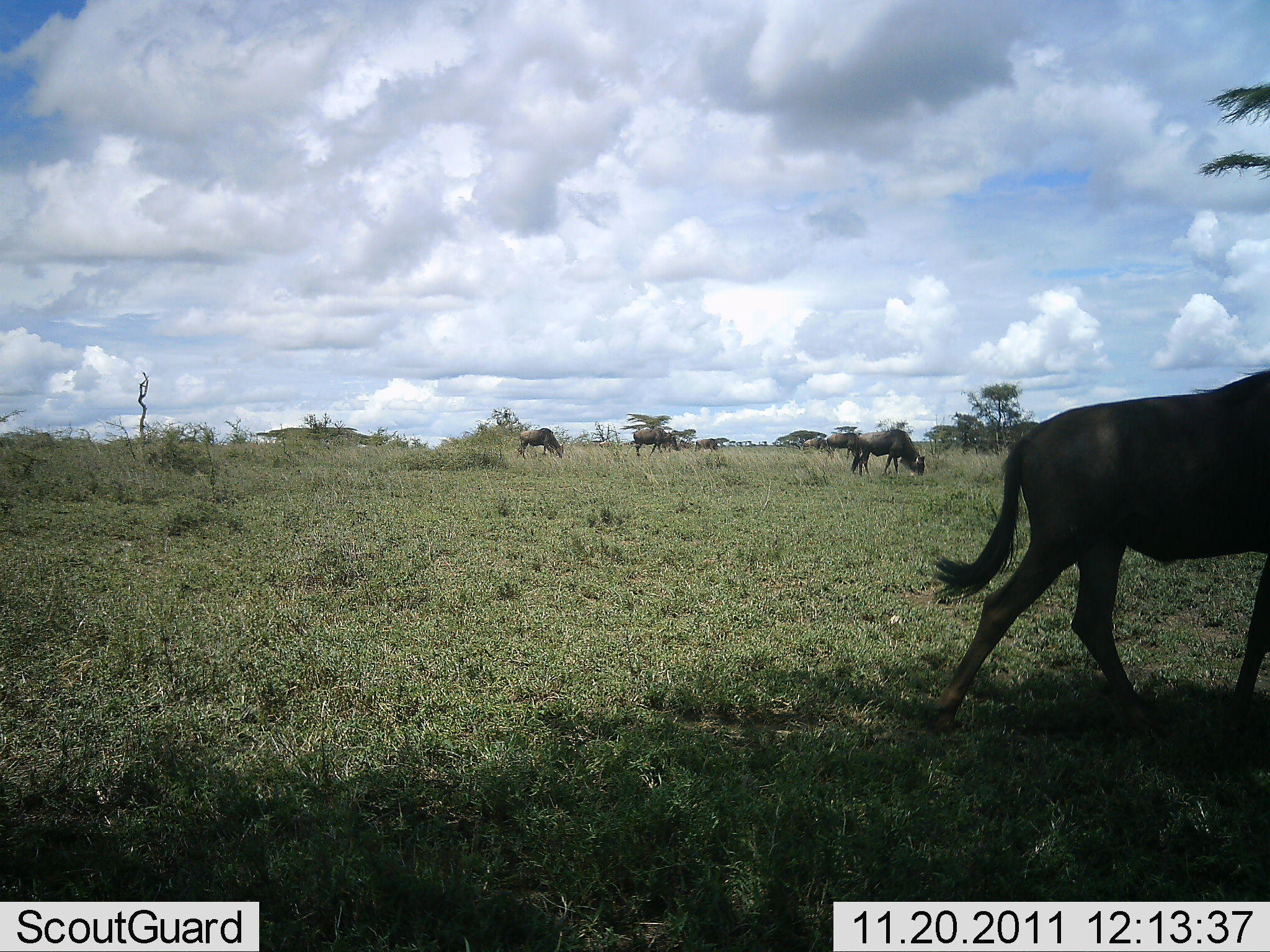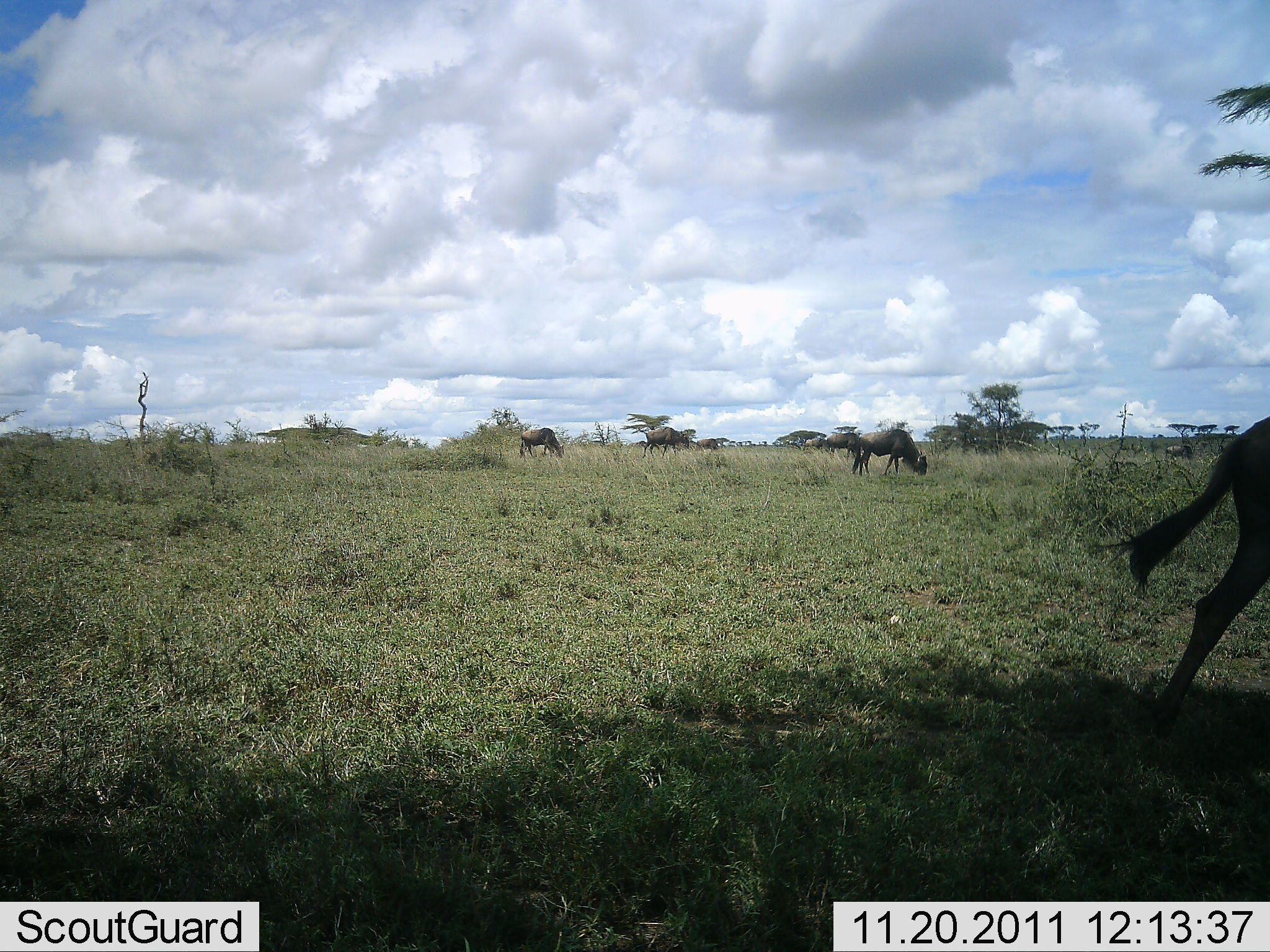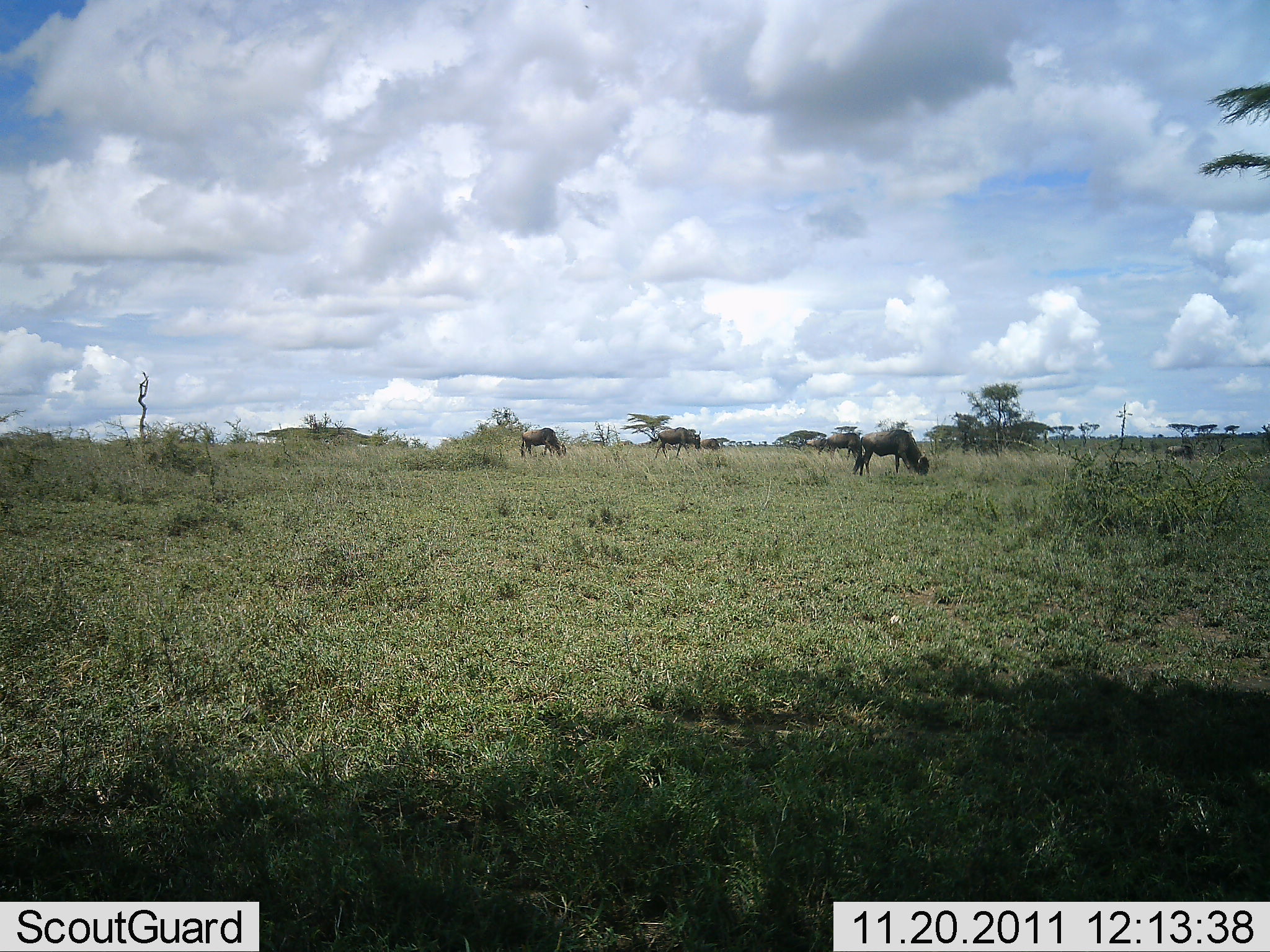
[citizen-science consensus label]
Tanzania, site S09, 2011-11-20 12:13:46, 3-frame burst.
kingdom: Animalia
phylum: Chordata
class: Mammalia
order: Artiodactyla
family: Bovidae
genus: Connochaetes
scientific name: Connochaetes taurinus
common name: blue wildebeest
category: wildebeest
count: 5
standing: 20%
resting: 0%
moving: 60%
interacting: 0%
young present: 0%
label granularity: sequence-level